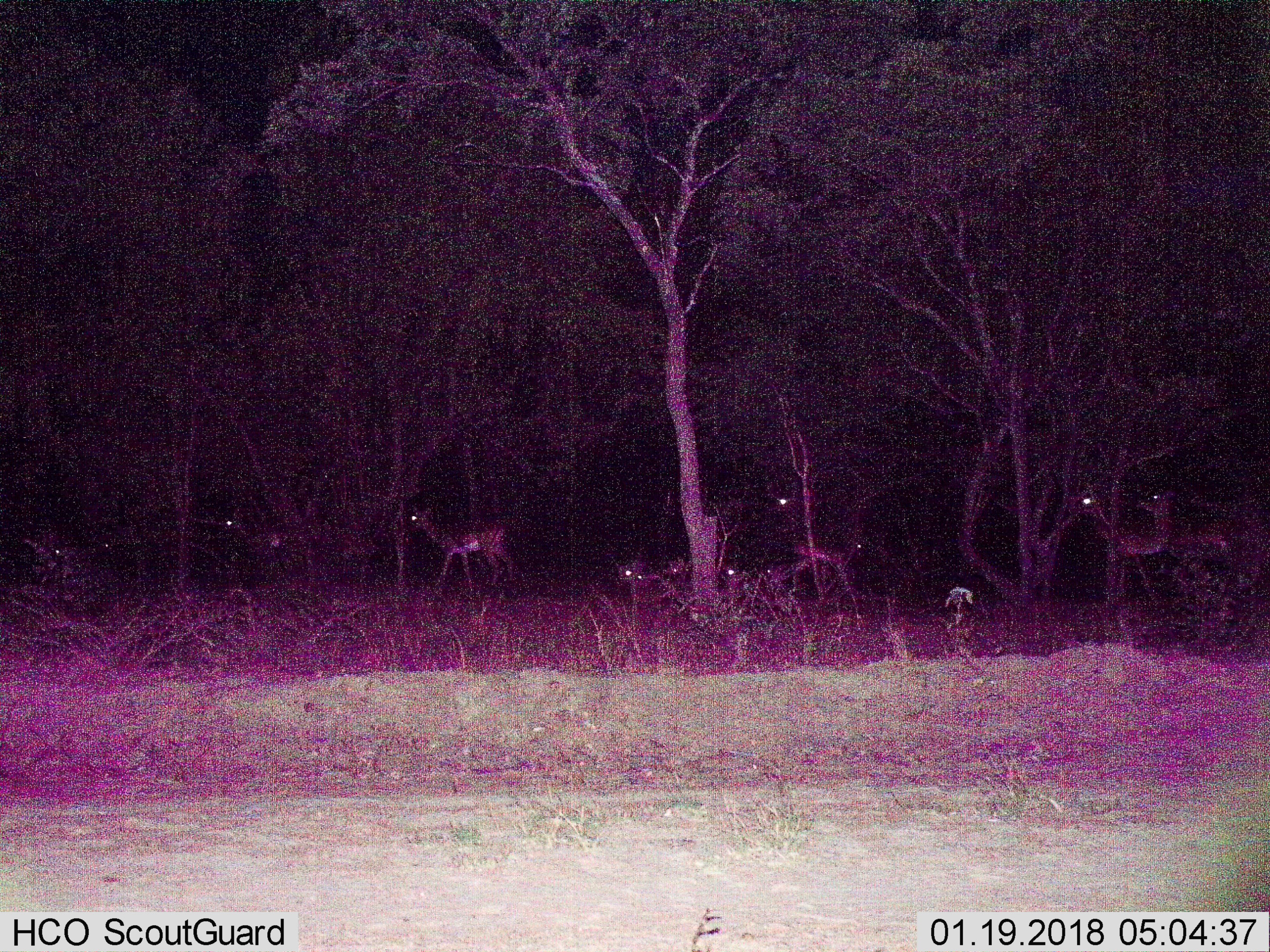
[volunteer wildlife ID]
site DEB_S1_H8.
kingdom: Animalia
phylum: Chordata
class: Mammalia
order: Artiodactyla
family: Bovidae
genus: Aepyceros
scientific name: Aepyceros melampus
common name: impala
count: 11-50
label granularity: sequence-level